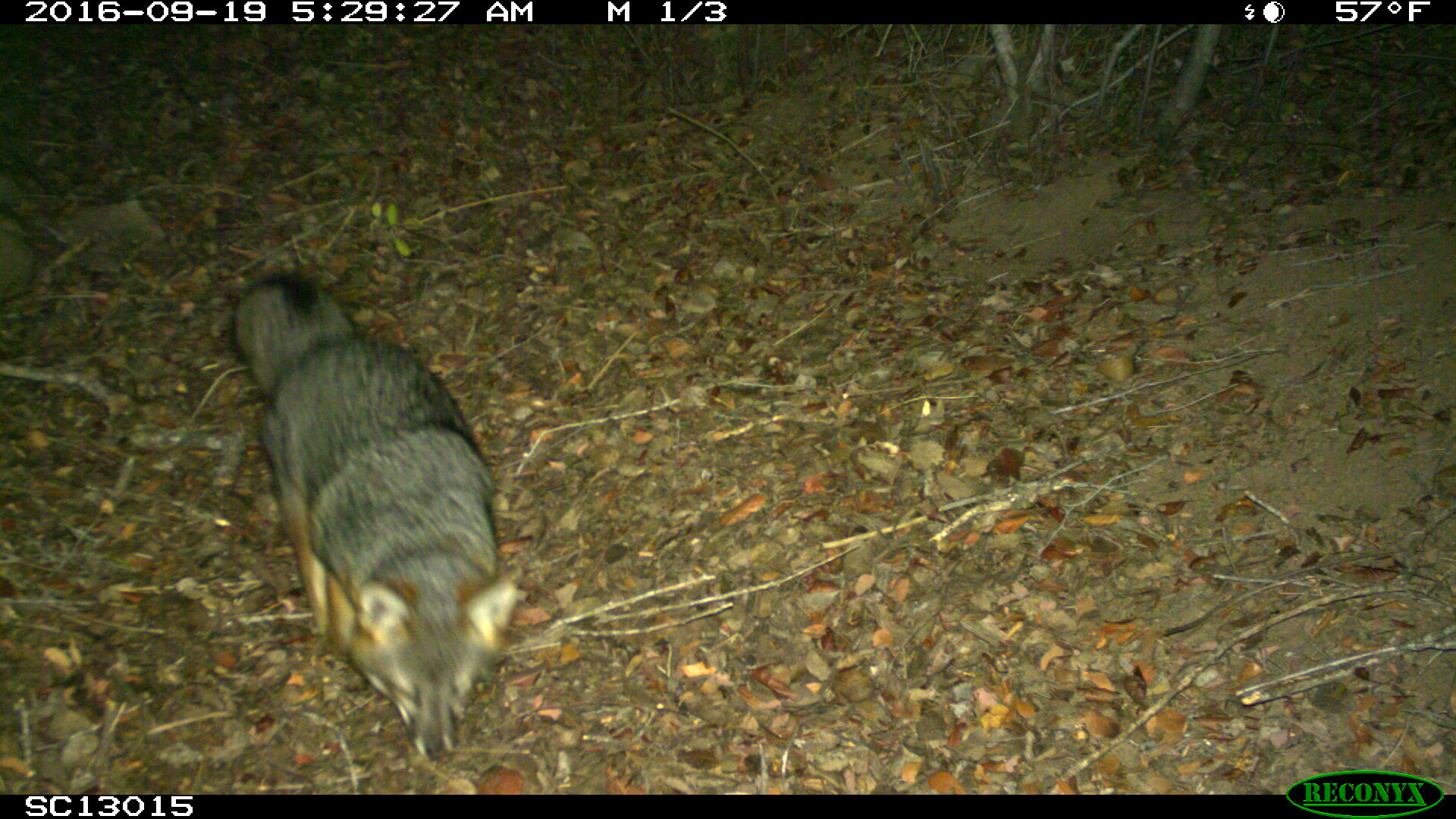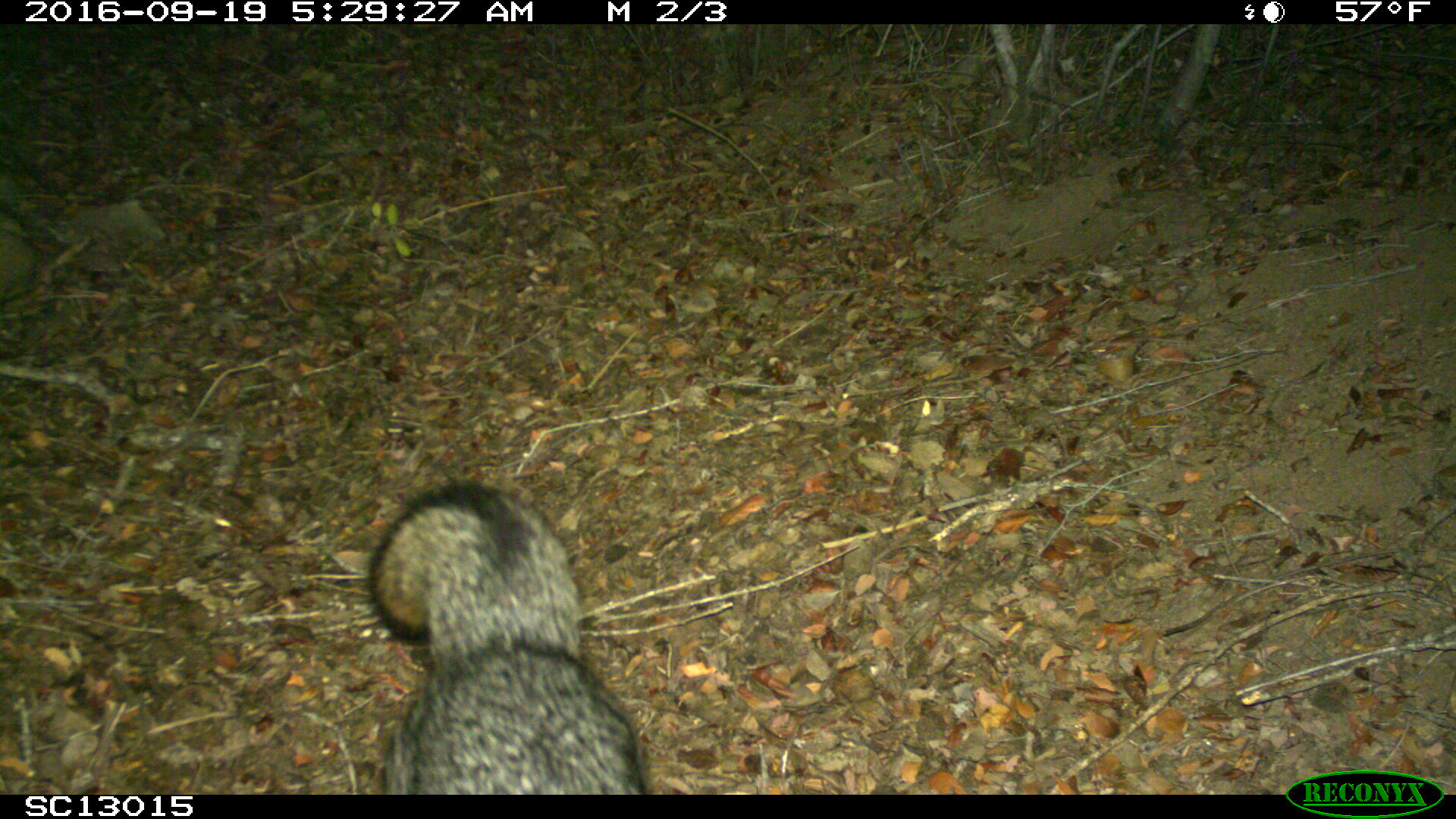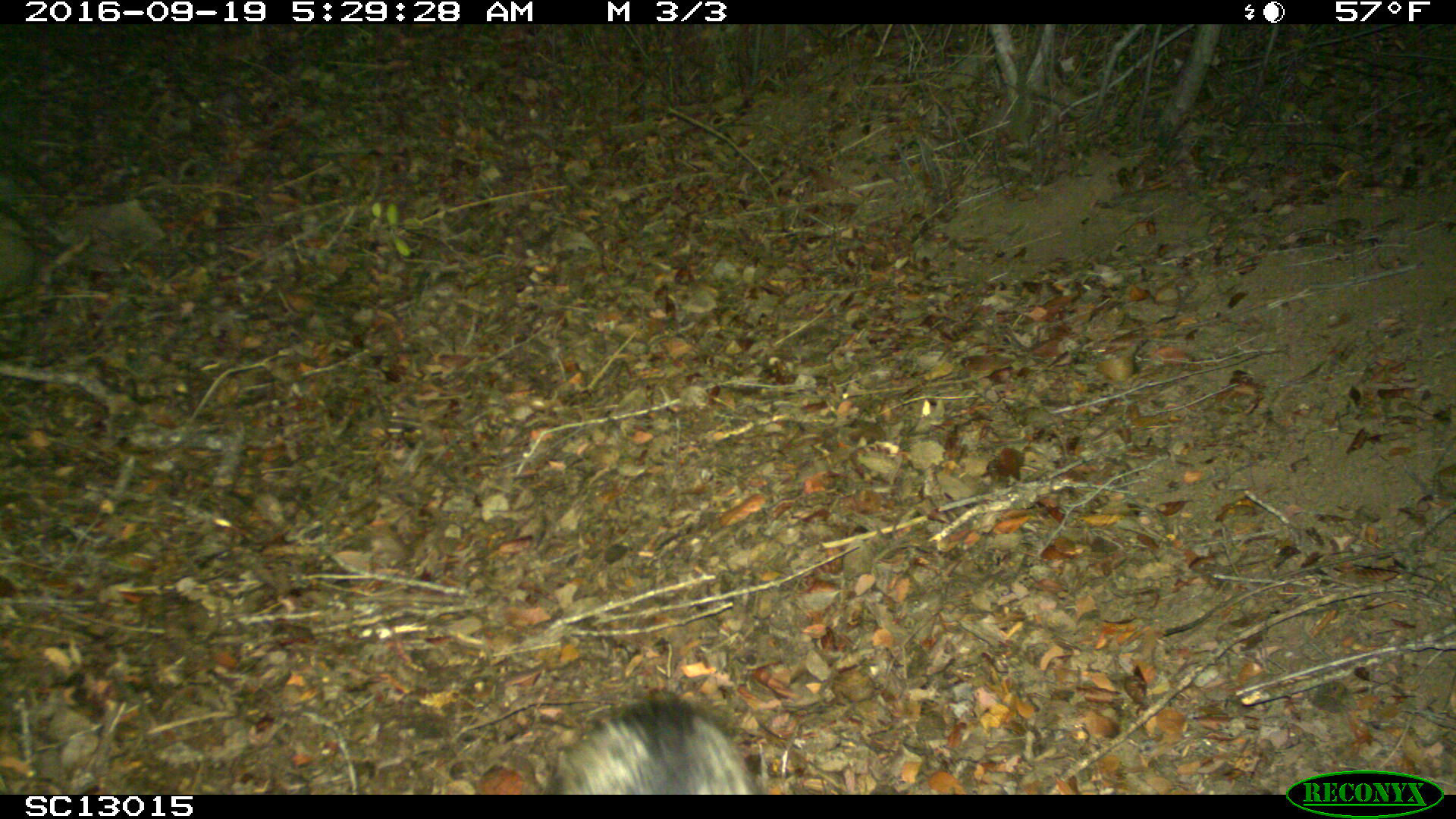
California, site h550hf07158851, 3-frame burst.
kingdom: Animalia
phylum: Chordata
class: Mammalia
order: Carnivora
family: Canidae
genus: Urocyon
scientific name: Urocyon littoralis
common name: island fox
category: fox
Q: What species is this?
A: Fox (island fox) (Urocyon littoralis).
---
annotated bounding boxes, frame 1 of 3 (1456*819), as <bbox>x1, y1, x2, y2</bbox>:
fox: <bbox>228, 272, 518, 764</bbox>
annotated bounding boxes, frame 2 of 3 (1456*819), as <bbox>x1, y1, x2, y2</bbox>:
fox: <bbox>366, 481, 647, 794</bbox>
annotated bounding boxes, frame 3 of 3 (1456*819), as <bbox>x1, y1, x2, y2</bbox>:
fox: <bbox>548, 700, 763, 794</bbox>